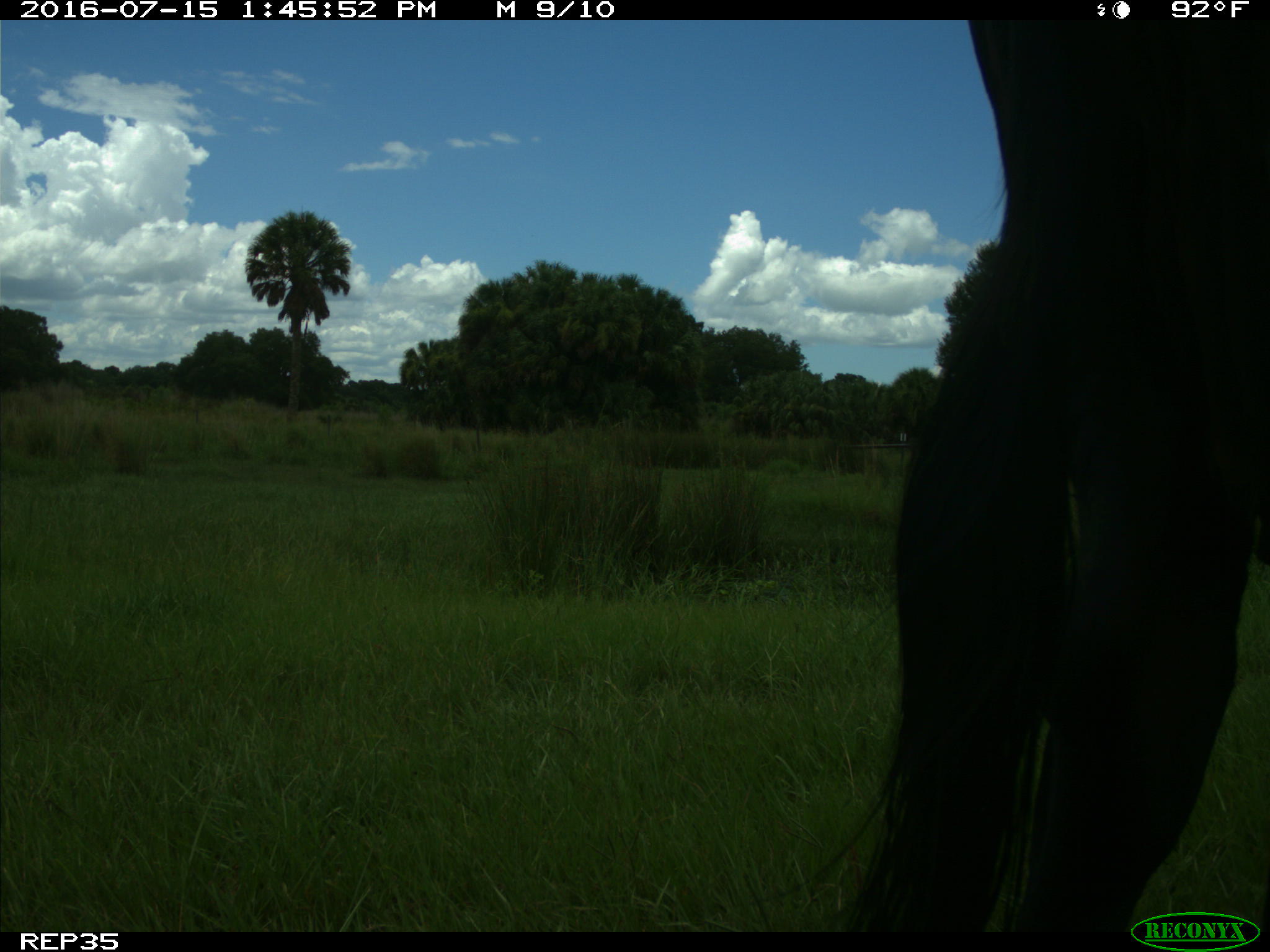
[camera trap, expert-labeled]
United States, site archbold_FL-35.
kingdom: Animalia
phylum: Chordata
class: Mammalia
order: Artiodactyla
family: Bovidae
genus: Bos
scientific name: Bos taurus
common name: domestic cow